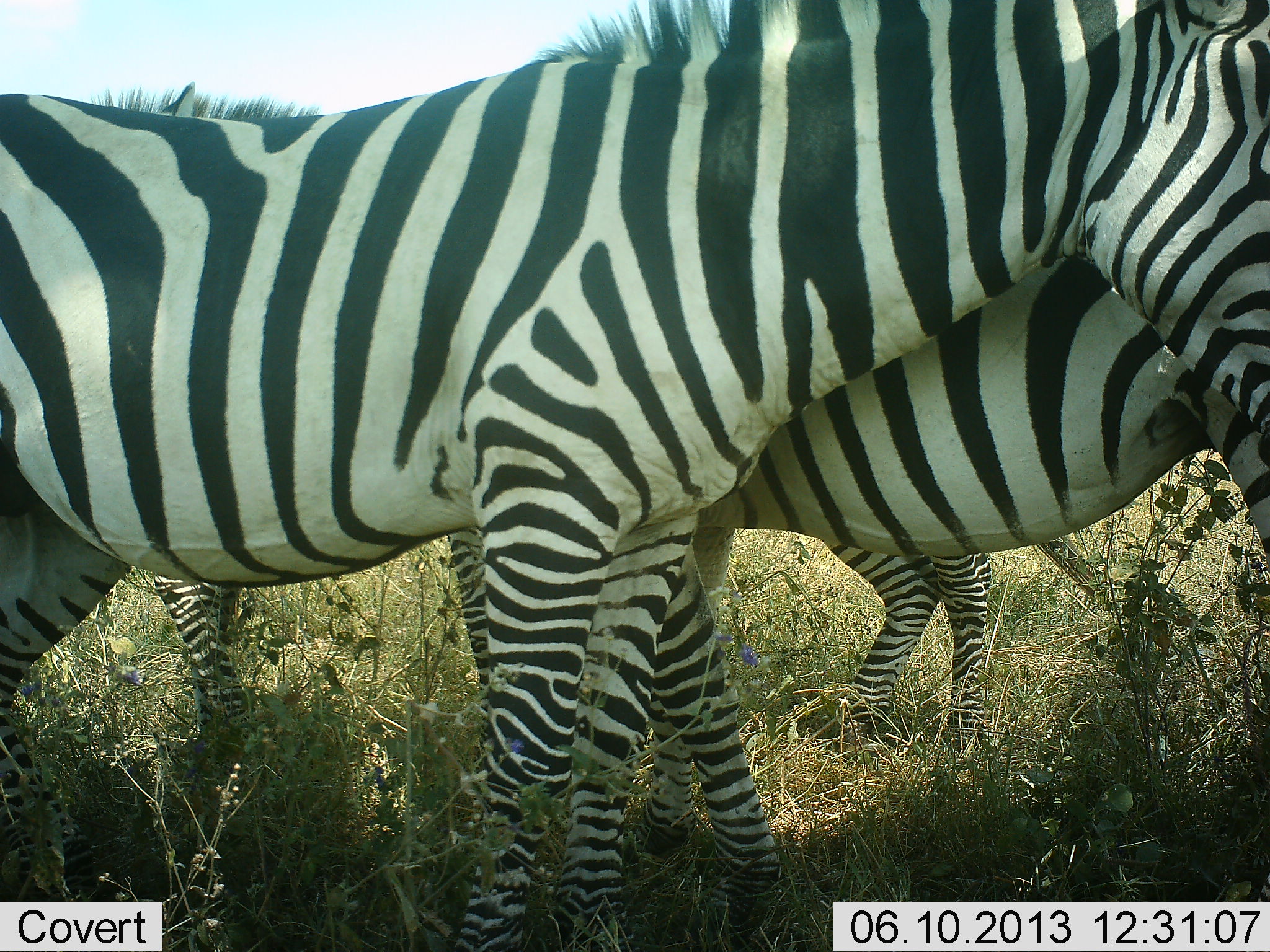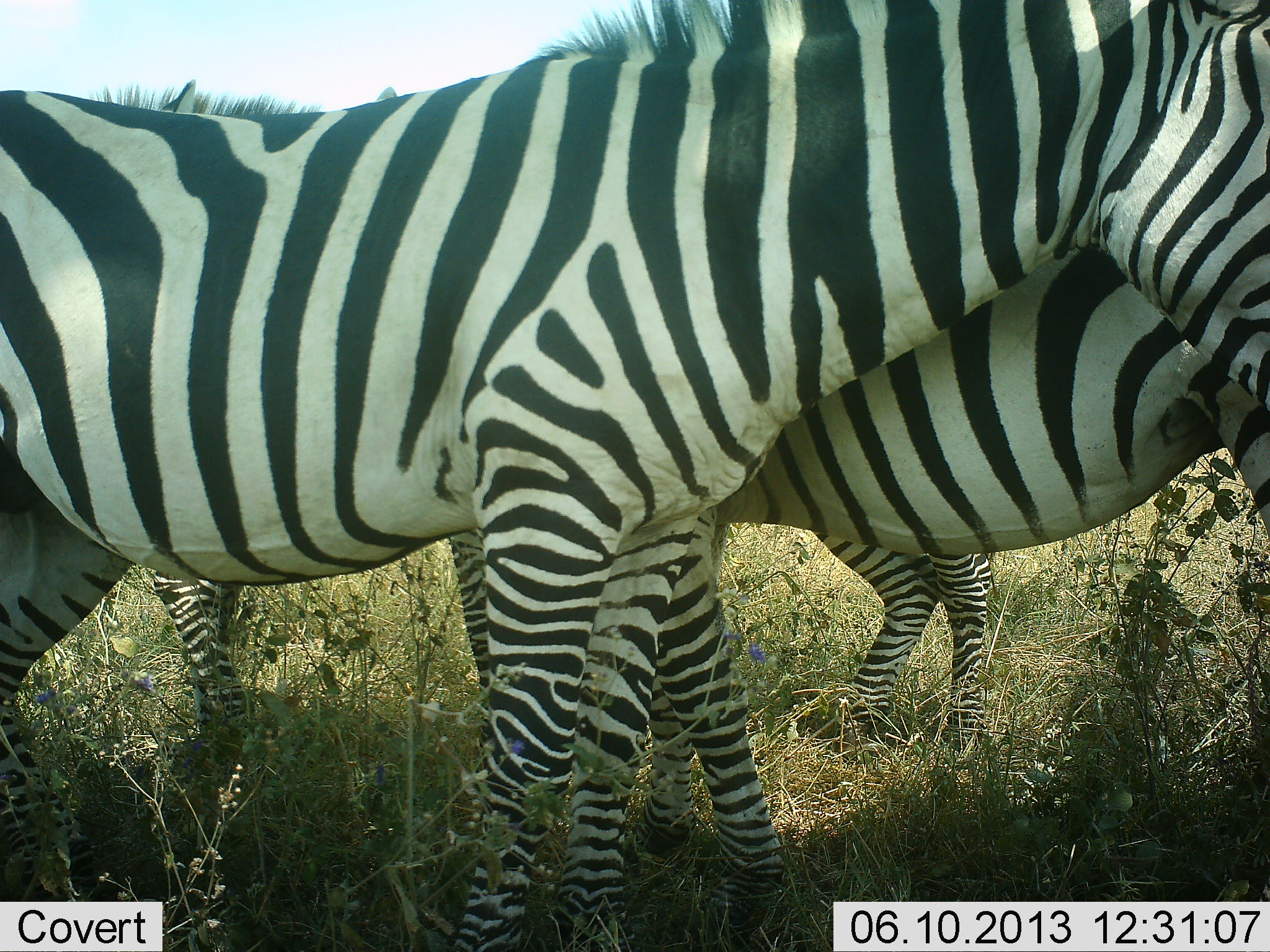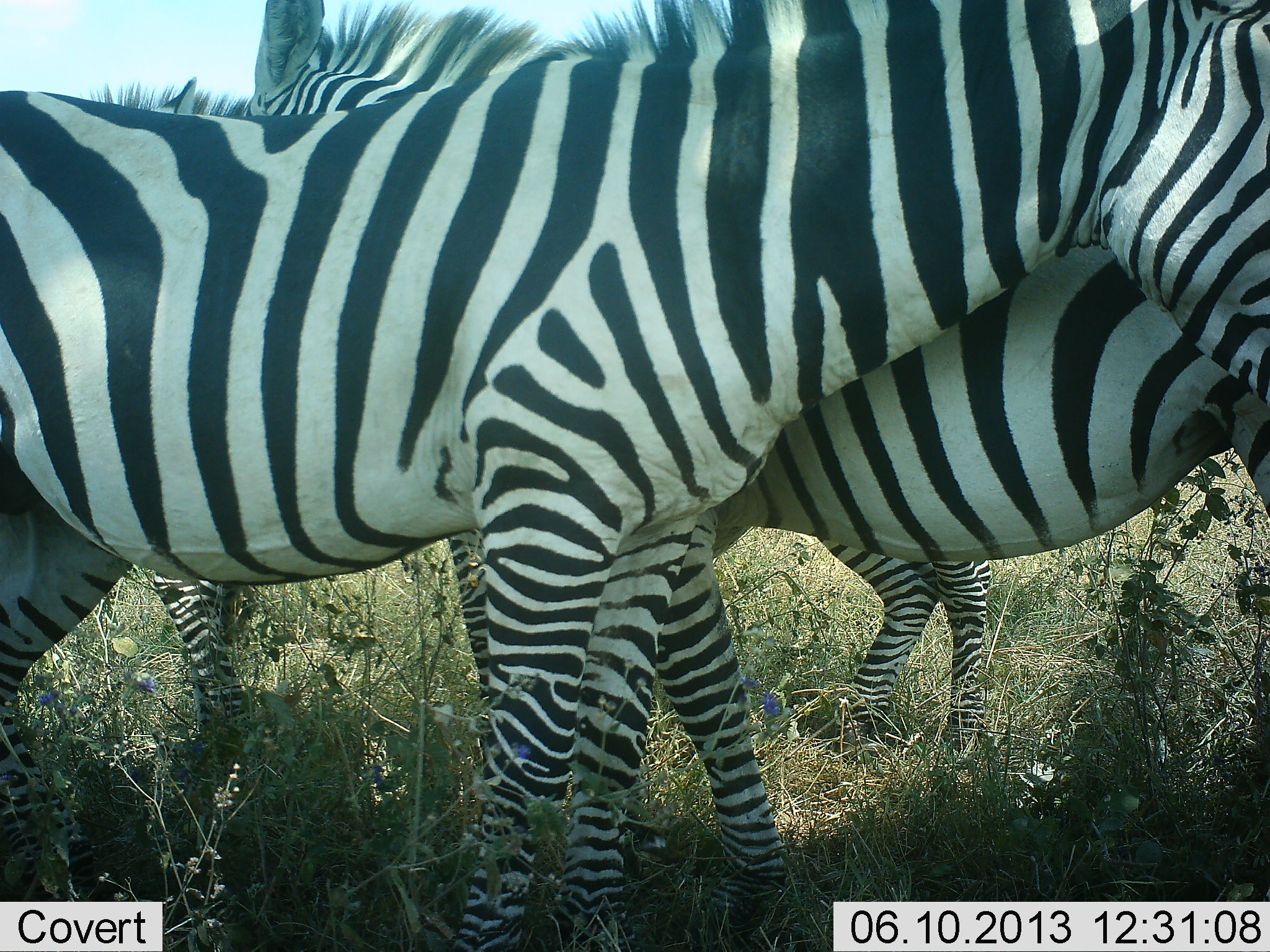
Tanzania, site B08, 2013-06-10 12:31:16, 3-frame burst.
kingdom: Animalia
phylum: Chordata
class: Mammalia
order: Perissodactyla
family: Equidae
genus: Equus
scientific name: Equus quagga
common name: plains zebra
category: zebra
Zebra (plains zebra) (Equus quagga), count 3. Behavior (volunteer vote fractions): standing 83%, resting 3%, moving 17%, interacting 23%. Young present (vote fraction): 0%. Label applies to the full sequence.